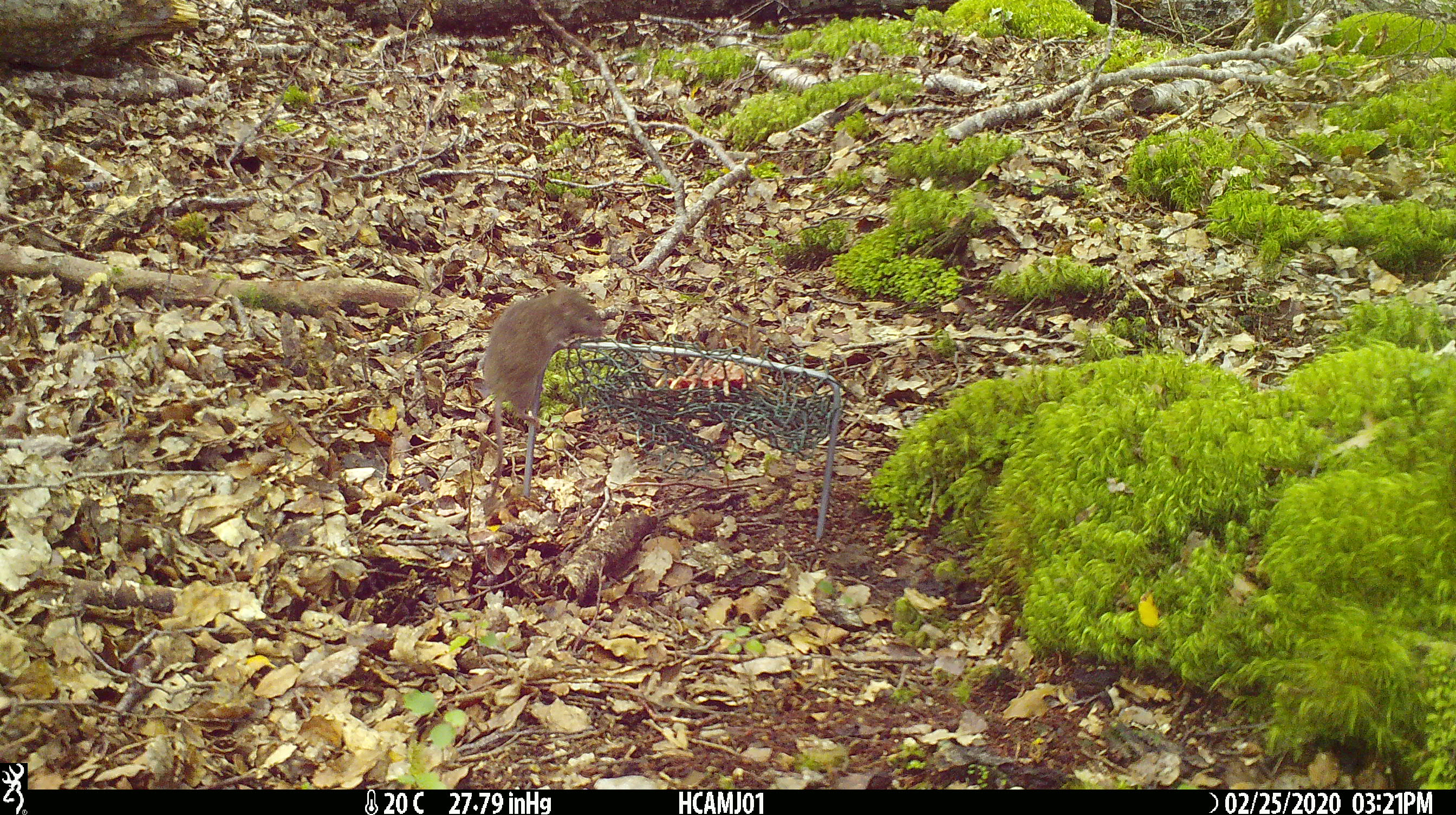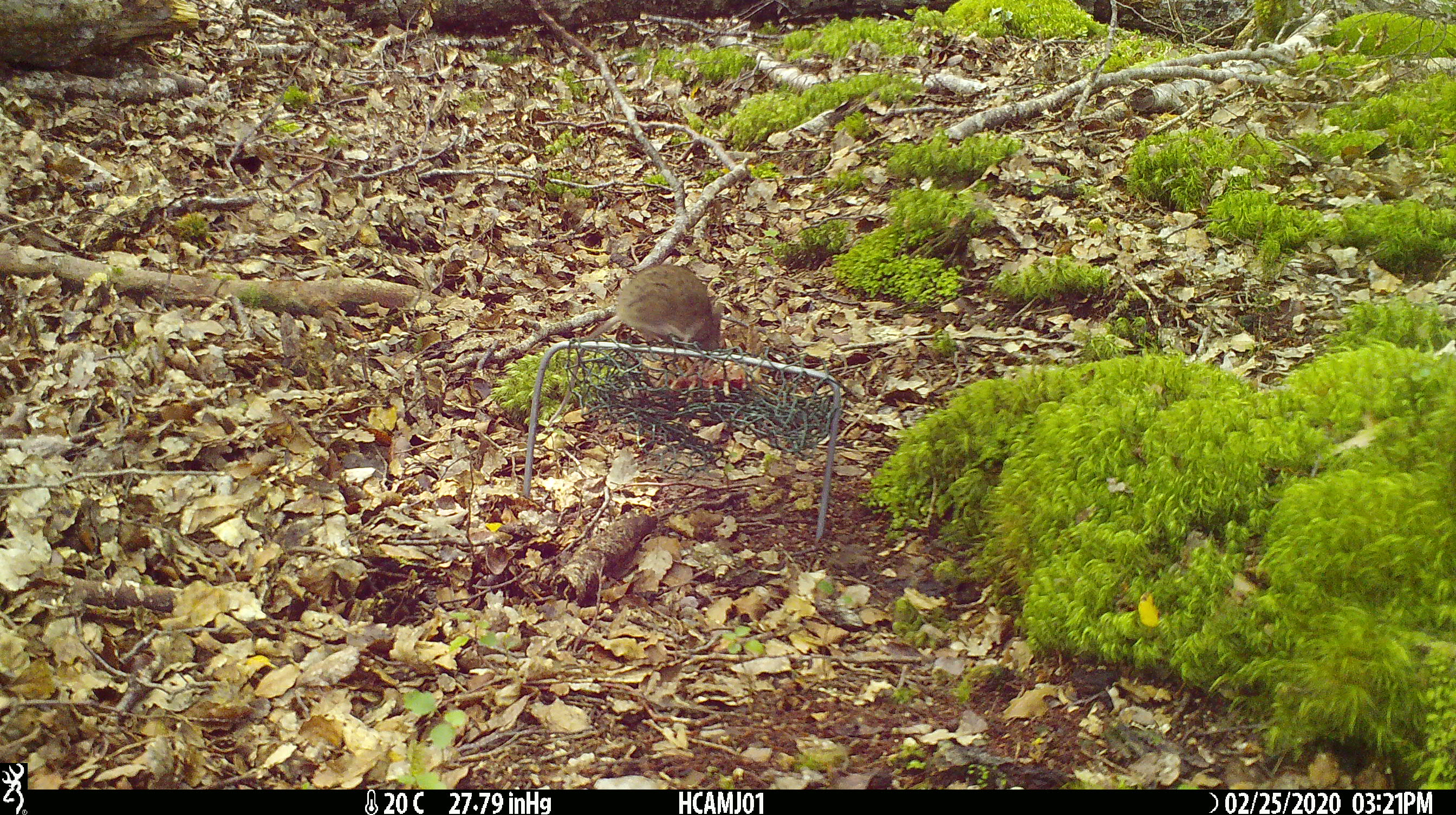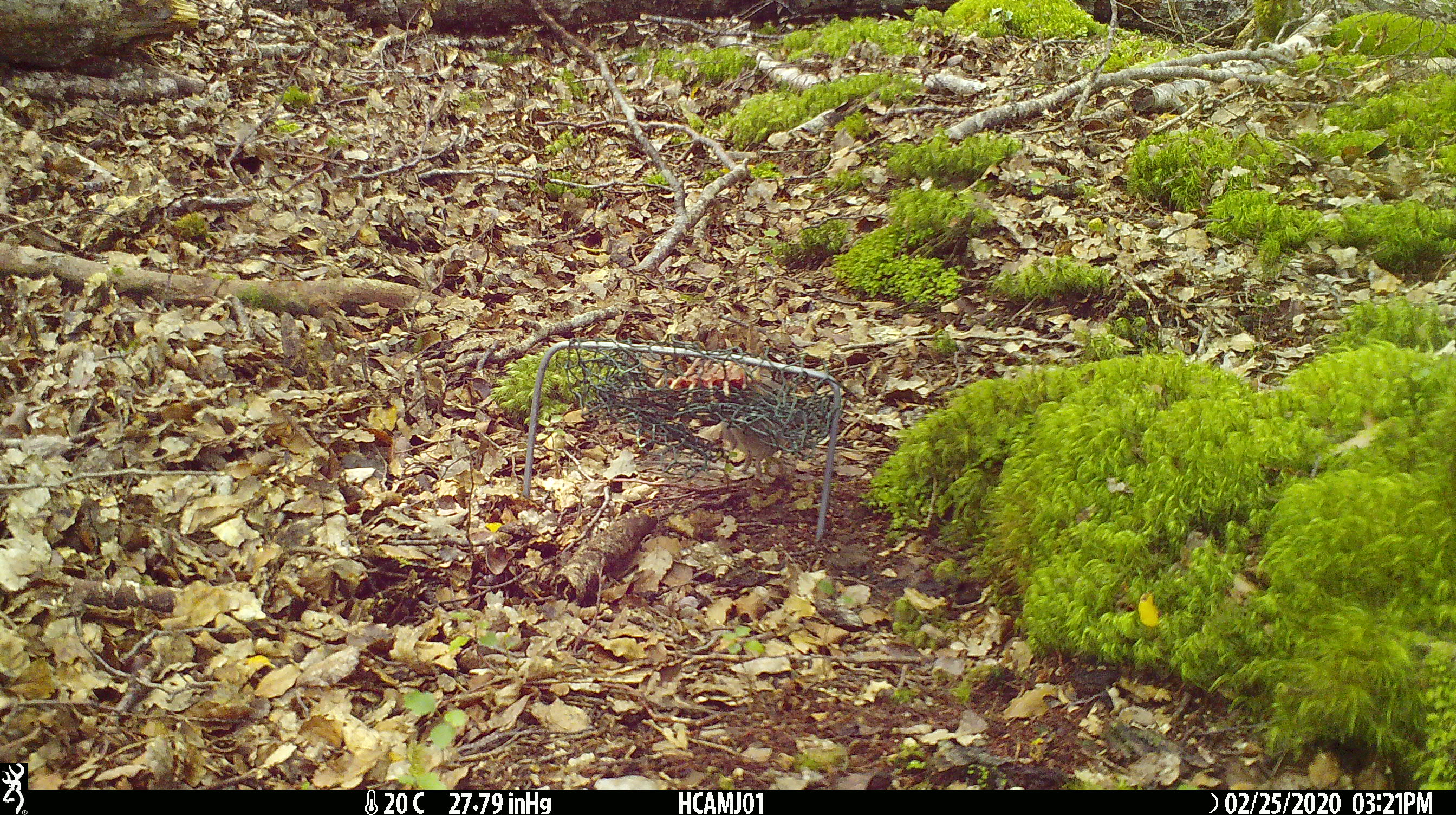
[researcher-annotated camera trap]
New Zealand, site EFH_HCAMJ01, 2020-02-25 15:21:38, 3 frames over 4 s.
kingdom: Animalia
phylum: Chordata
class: Mammalia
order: Rodentia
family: Muridae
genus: Mus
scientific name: Mus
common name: mouse